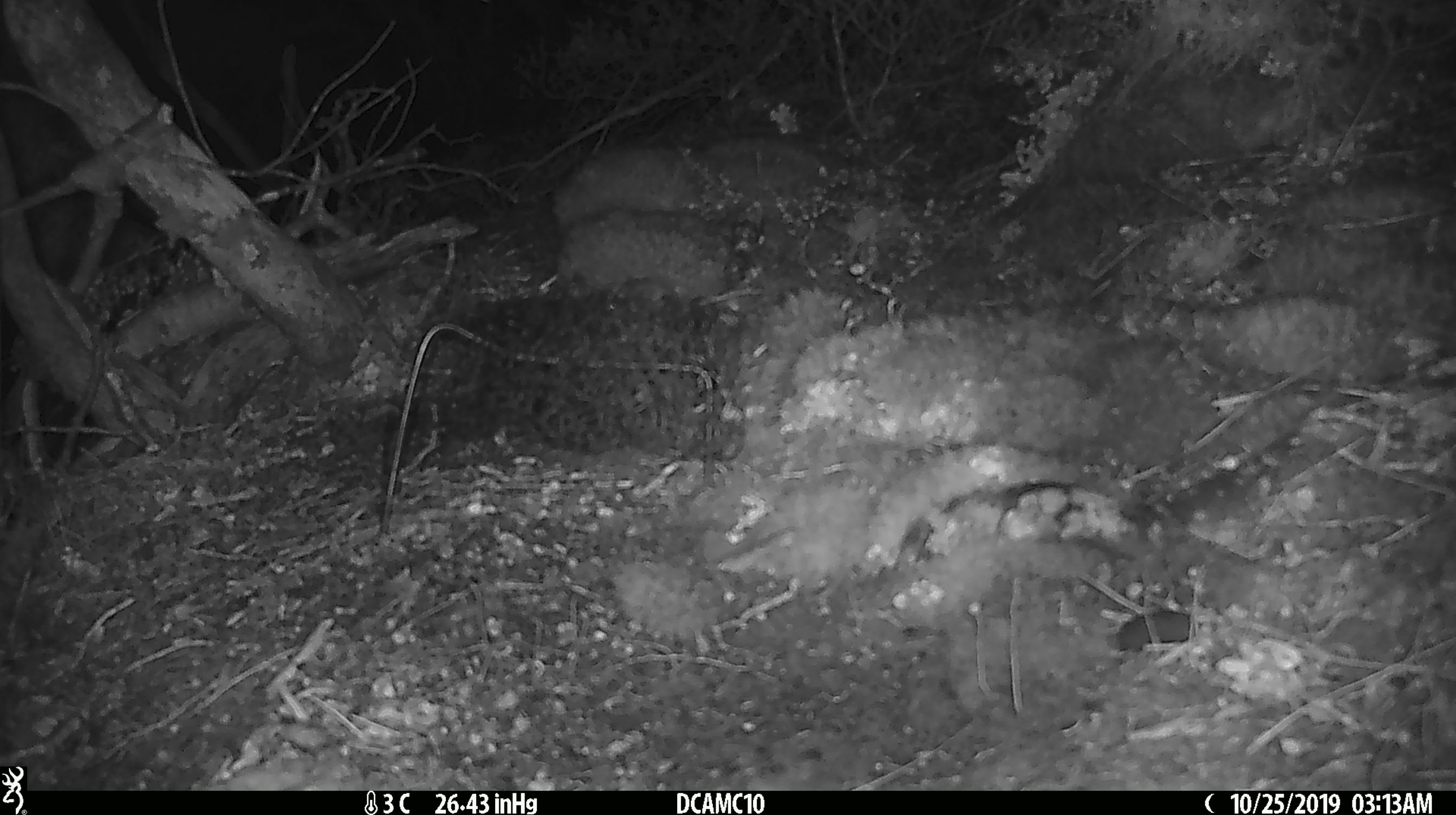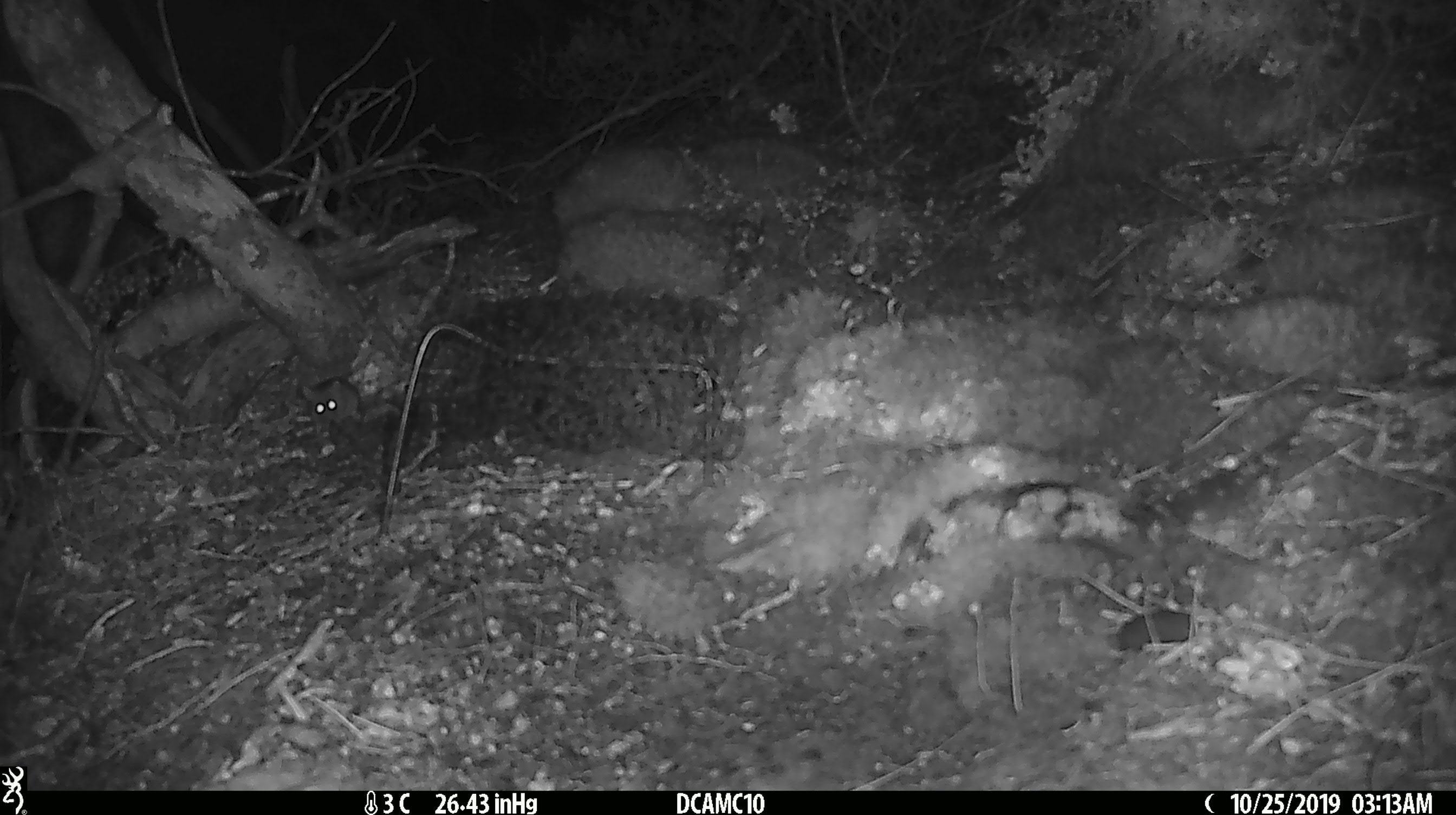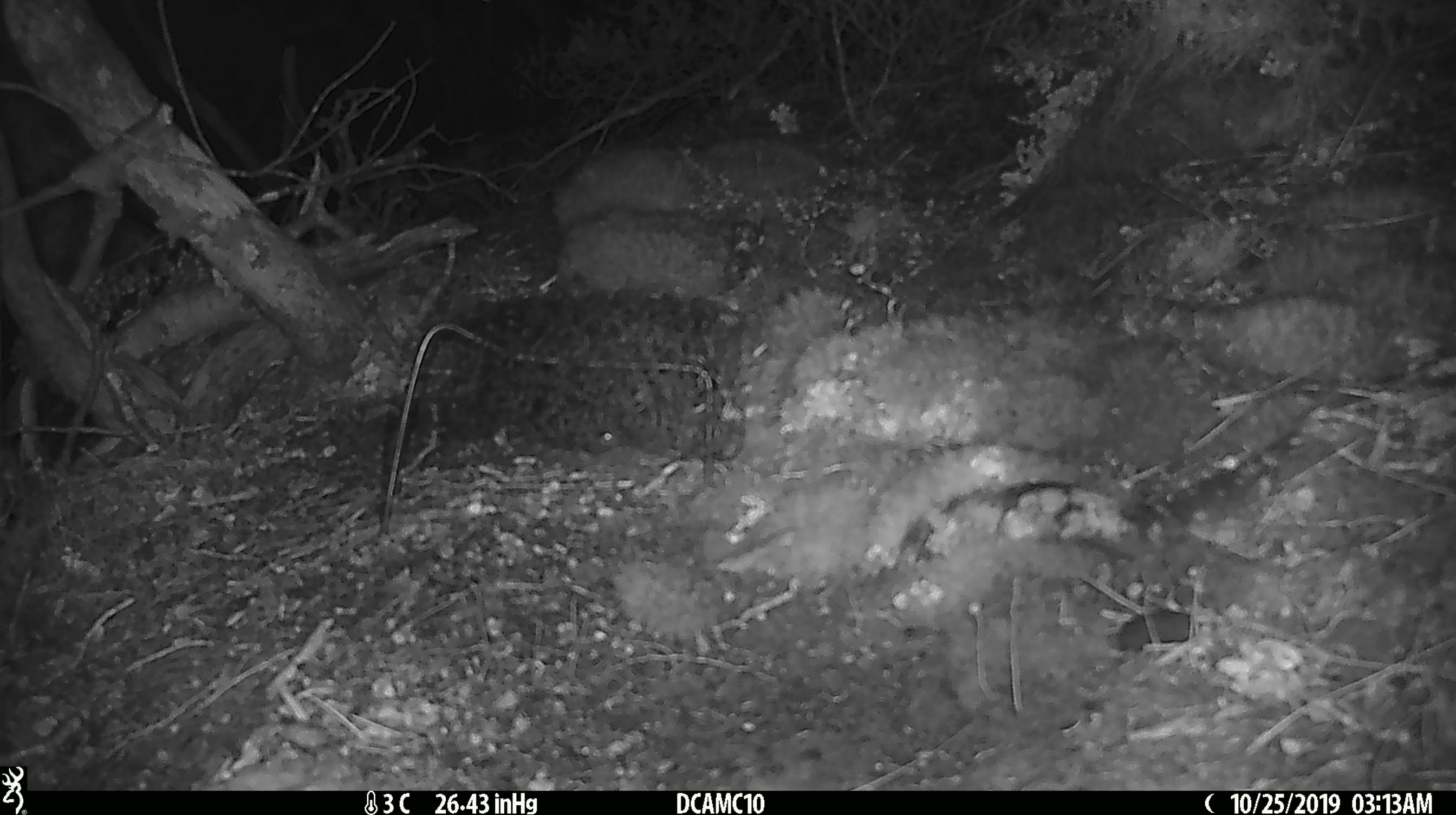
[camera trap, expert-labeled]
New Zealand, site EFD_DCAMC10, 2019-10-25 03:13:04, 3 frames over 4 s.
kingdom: Animalia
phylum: Chordata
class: Mammalia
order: Rodentia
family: Muridae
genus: Mus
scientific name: Mus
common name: mouse